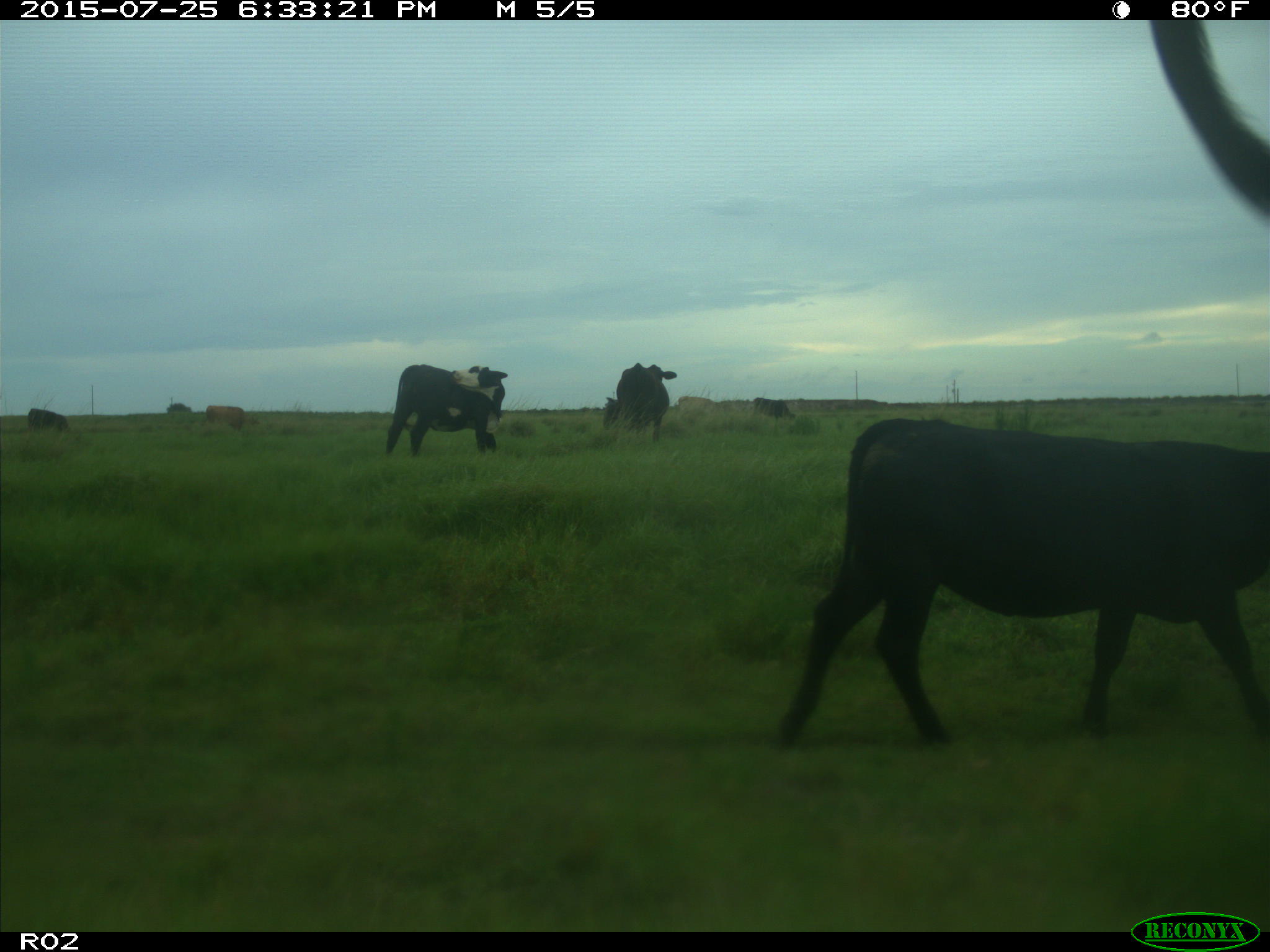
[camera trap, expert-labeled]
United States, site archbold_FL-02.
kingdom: Animalia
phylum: Chordata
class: Mammalia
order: Artiodactyla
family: Bovidae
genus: Bos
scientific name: Bos taurus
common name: domestic cow